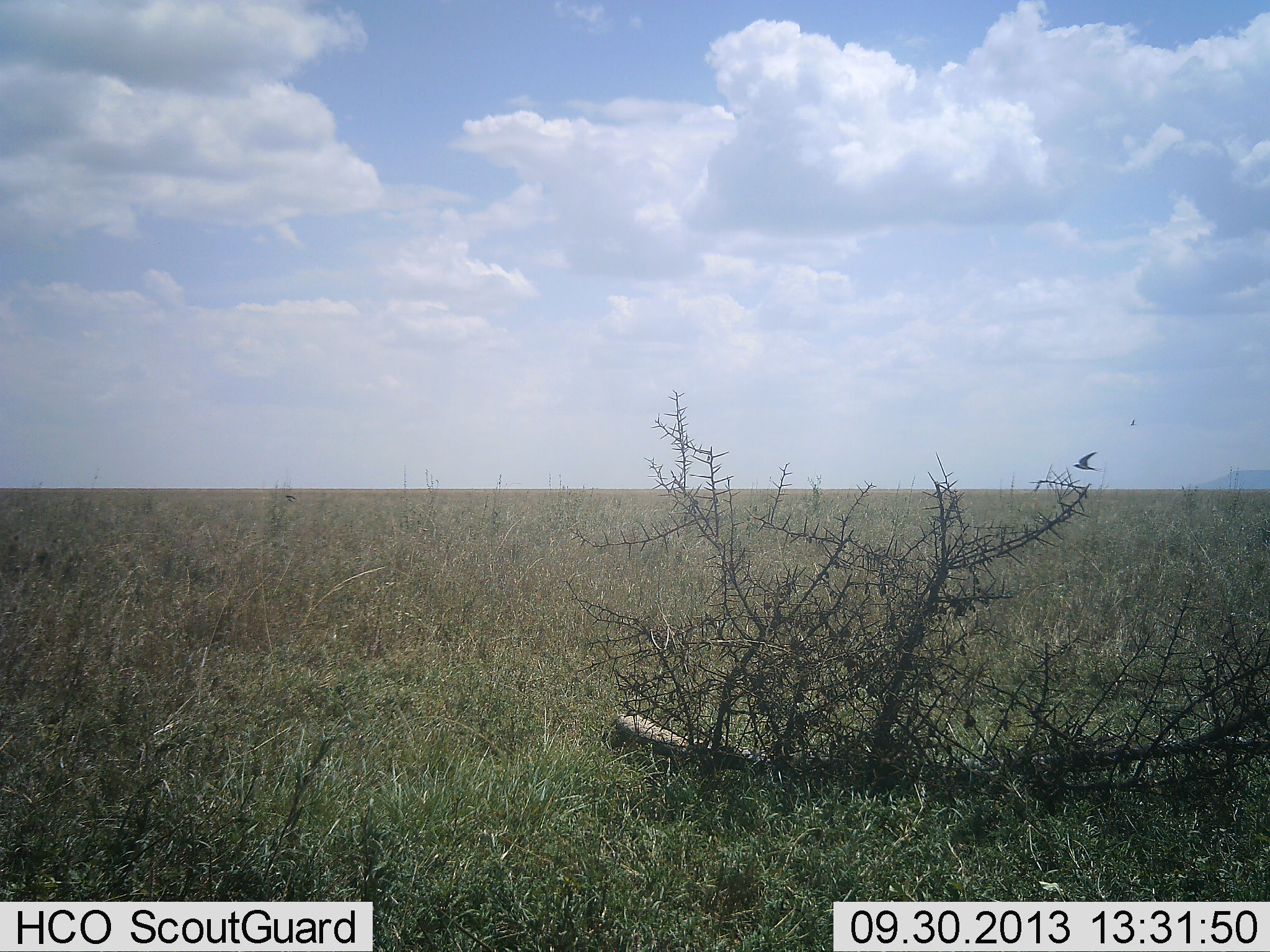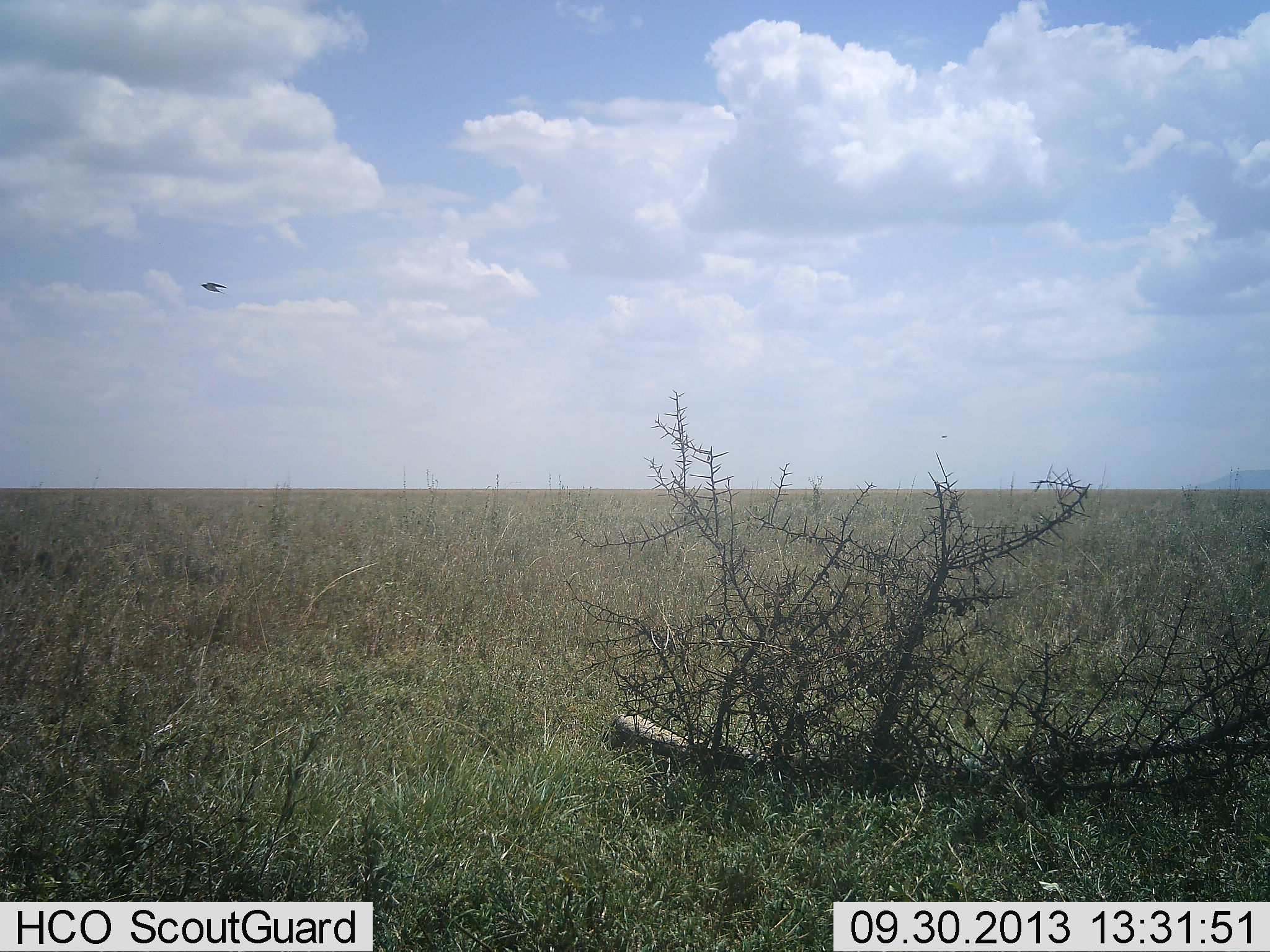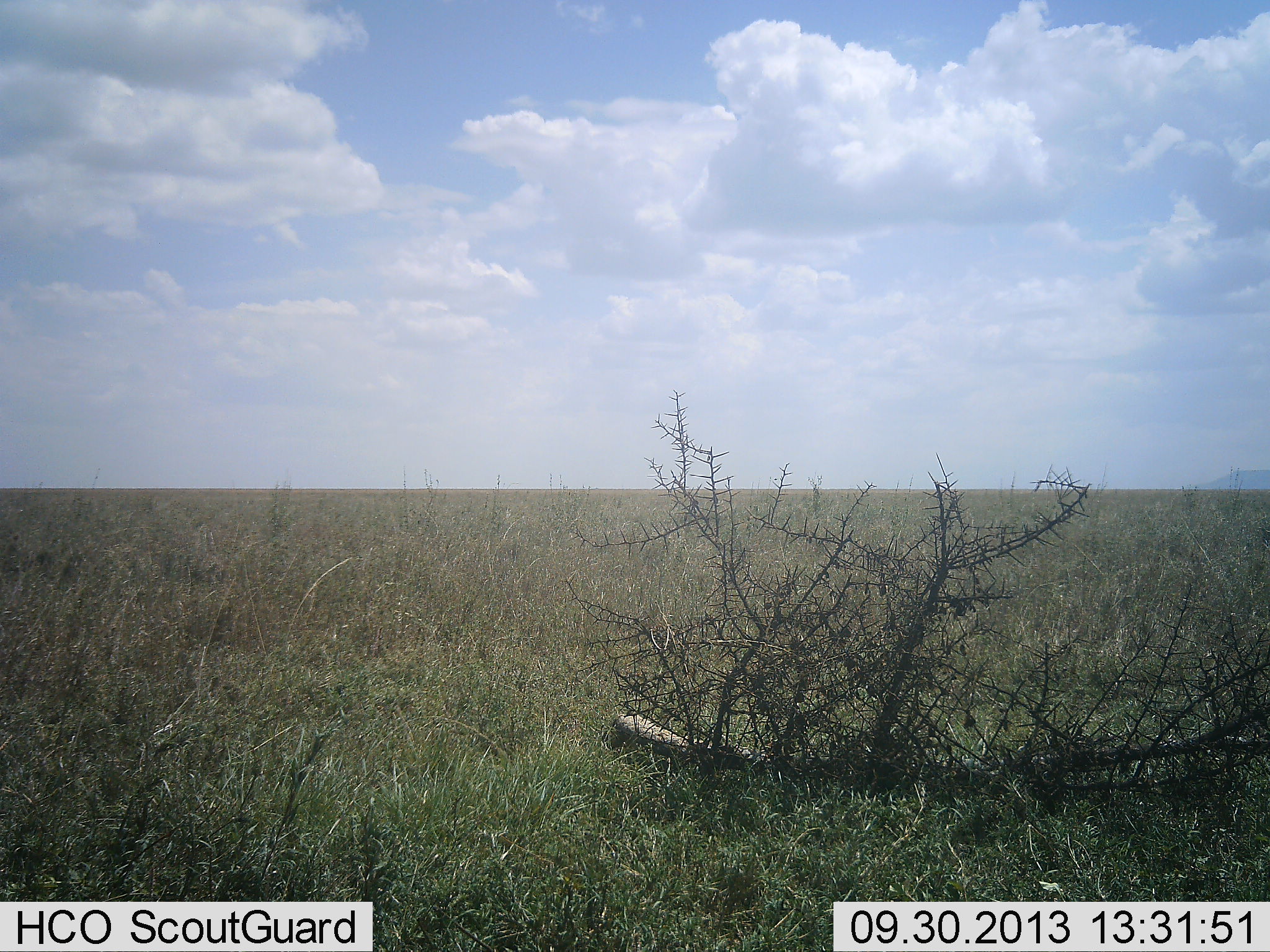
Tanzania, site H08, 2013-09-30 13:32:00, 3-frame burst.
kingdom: Animalia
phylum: Chordata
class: Aves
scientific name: Aves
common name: bird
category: otherbird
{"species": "otherbird (bird) (Aves)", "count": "1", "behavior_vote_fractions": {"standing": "0%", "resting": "0%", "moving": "100%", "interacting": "0%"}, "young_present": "0%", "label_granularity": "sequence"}